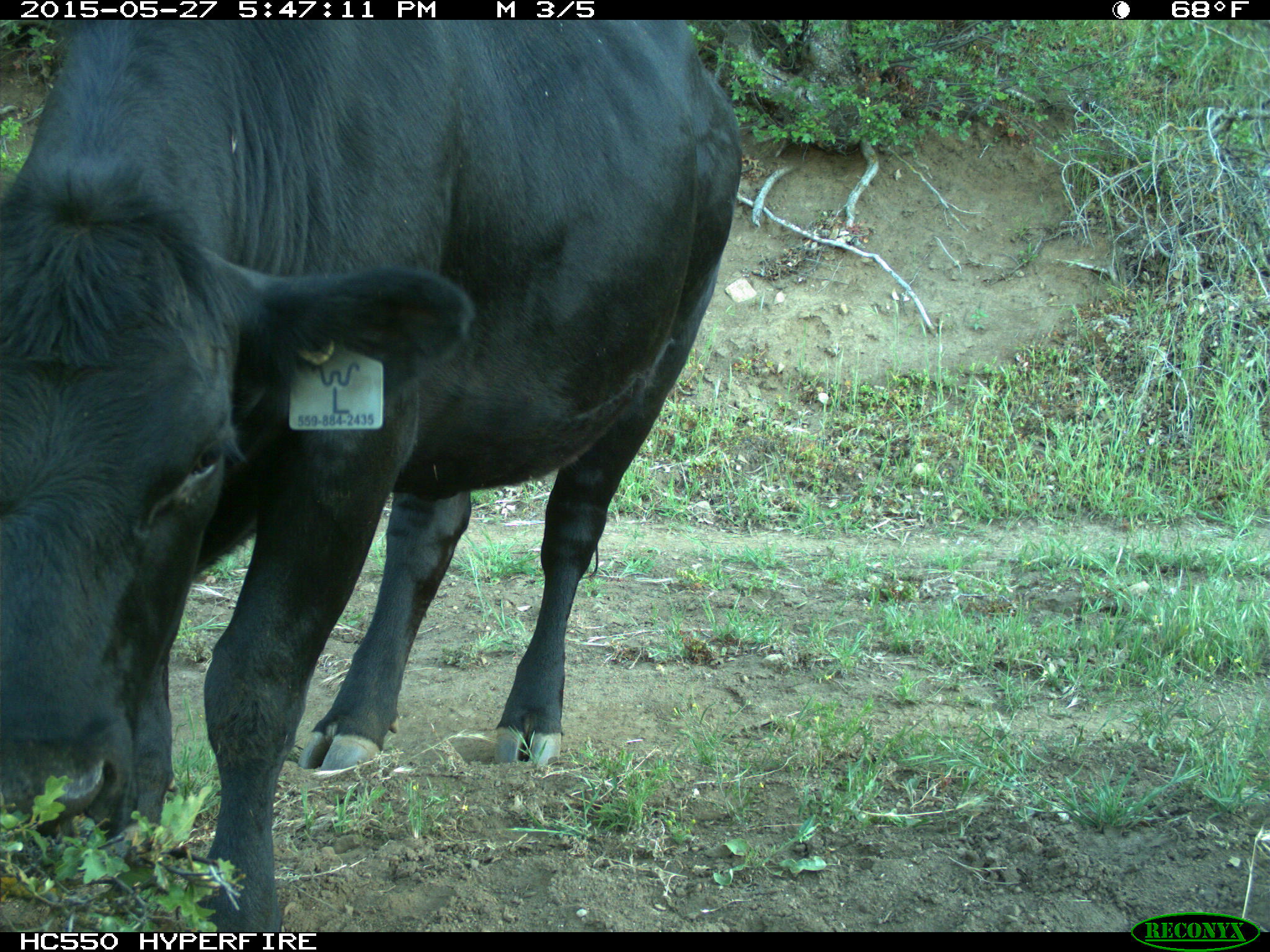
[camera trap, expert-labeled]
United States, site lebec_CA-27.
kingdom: Animalia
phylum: Chordata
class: Mammalia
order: Artiodactyla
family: Bovidae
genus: Bos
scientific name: Bos taurus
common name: domestic cow